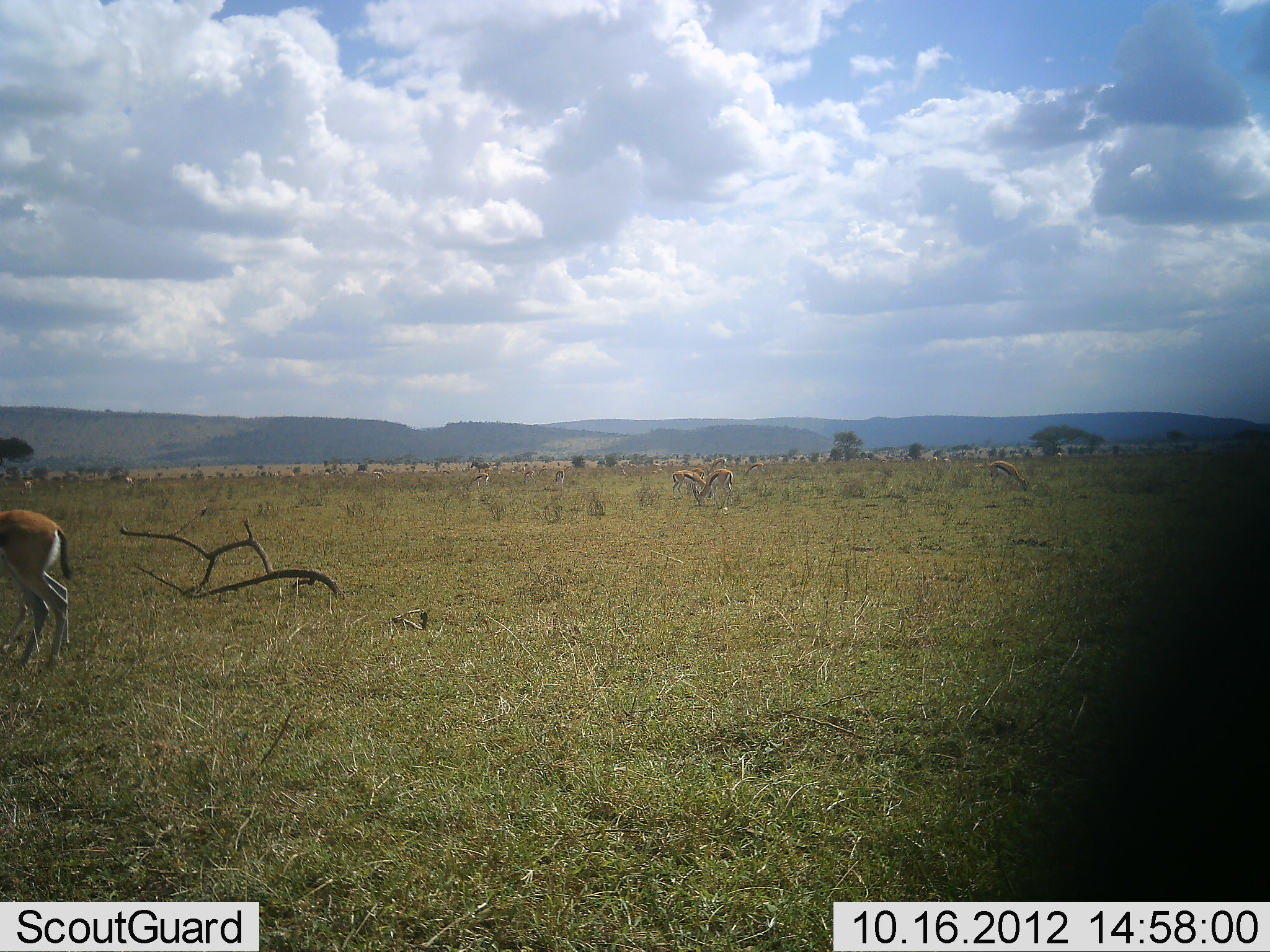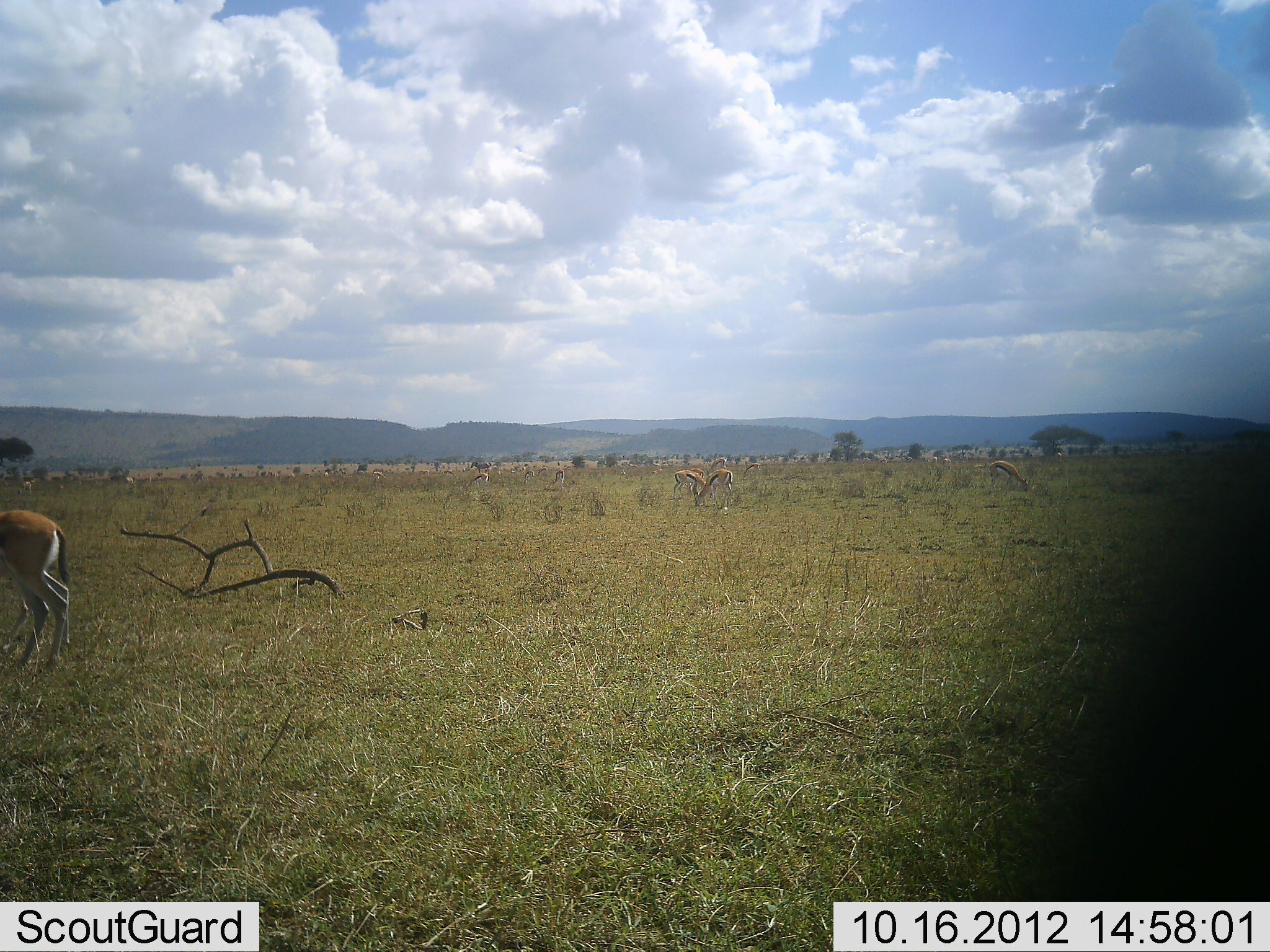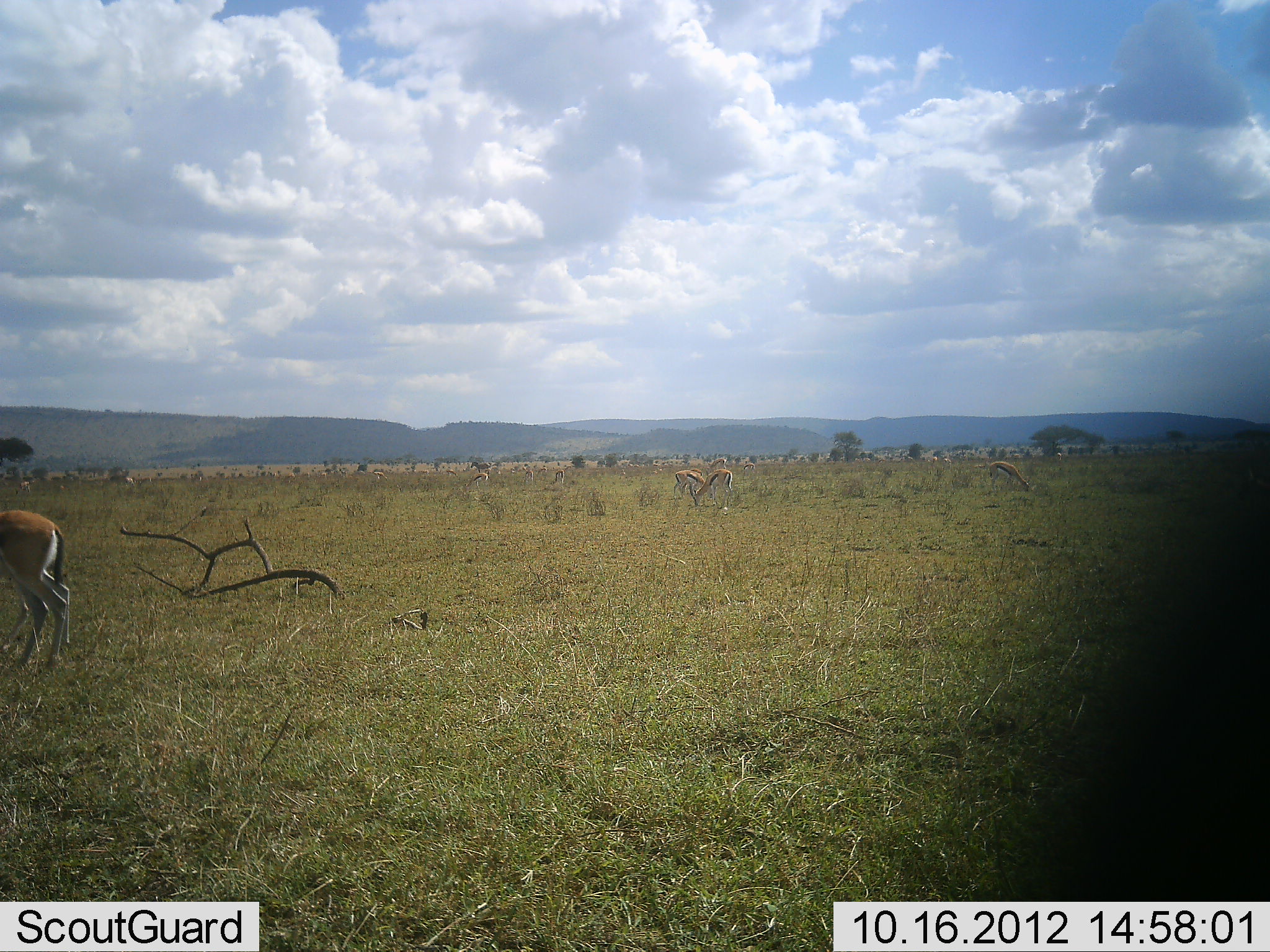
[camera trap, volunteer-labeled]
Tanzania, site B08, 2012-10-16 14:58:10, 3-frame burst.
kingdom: Animalia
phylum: Chordata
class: Mammalia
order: Artiodactyla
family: Bovidae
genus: Eudorcas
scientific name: Eudorcas thomsonii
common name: thomson's gazelle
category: gazellethomsons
Gazellethomsons (thomson's gazelle) (Eudorcas thomsonii), count 6. Behavior (volunteer vote fractions): standing 30%, resting 0%, moving 10%, interacting 0%. Young present (vote fraction): 10%. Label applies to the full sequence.